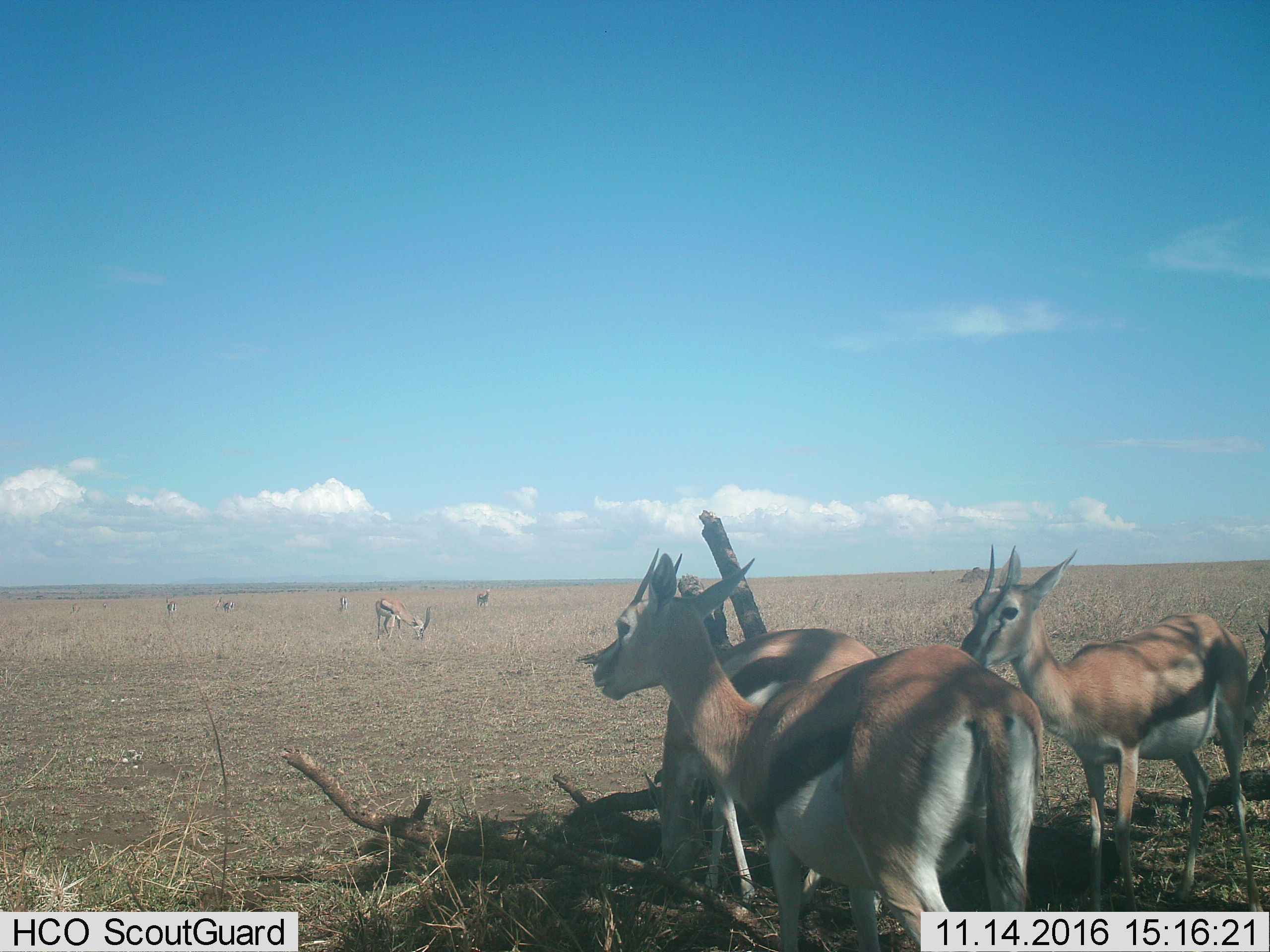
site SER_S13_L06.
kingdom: Animalia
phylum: Chordata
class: Mammalia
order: Artiodactyla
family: Bovidae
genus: Eudorcas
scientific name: Eudorcas thomsonii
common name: thomson's gazelle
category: gazellethomsons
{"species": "gazellethomsons (thomson's gazelle) (Eudorcas thomsonii)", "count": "10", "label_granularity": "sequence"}